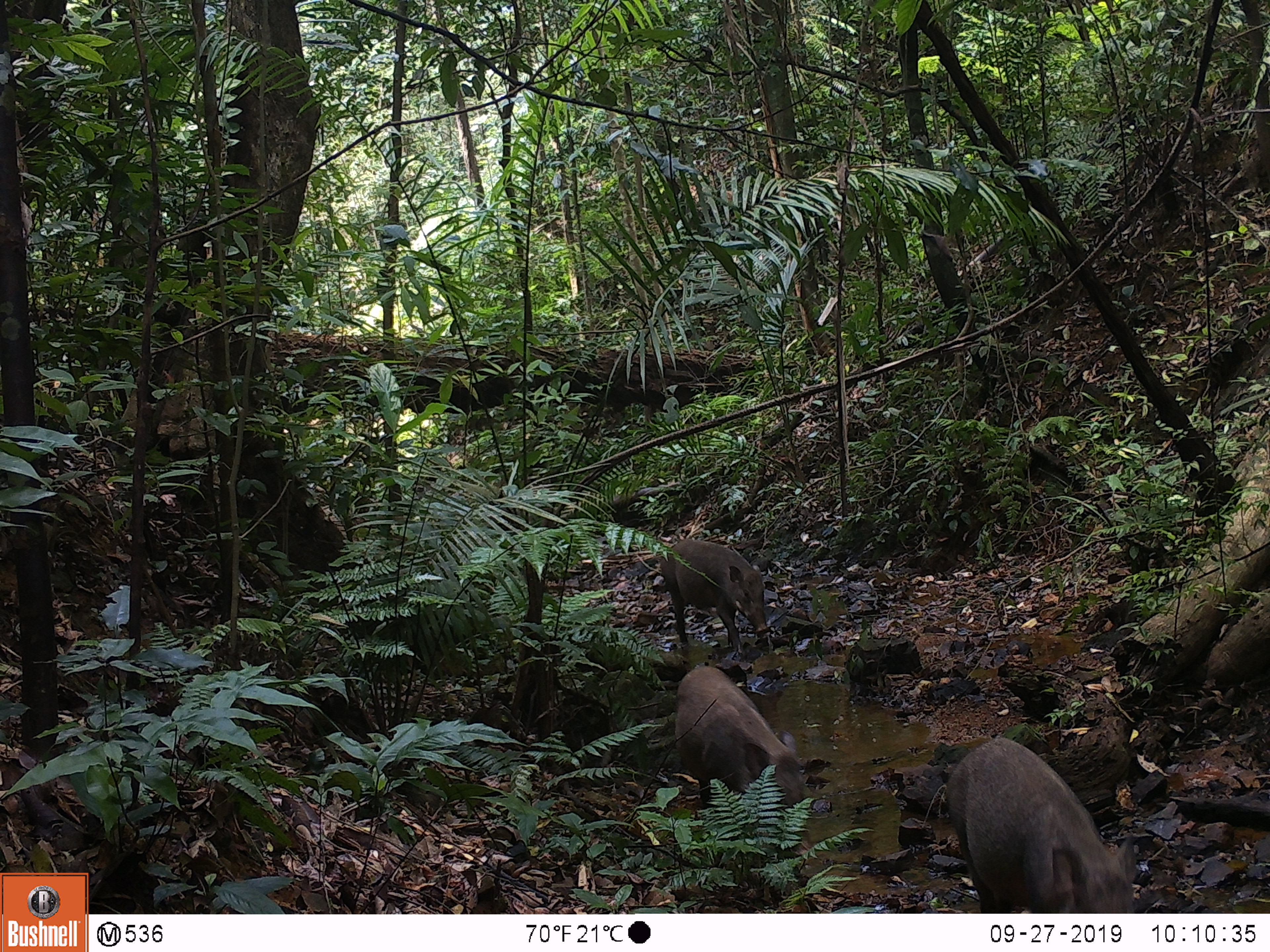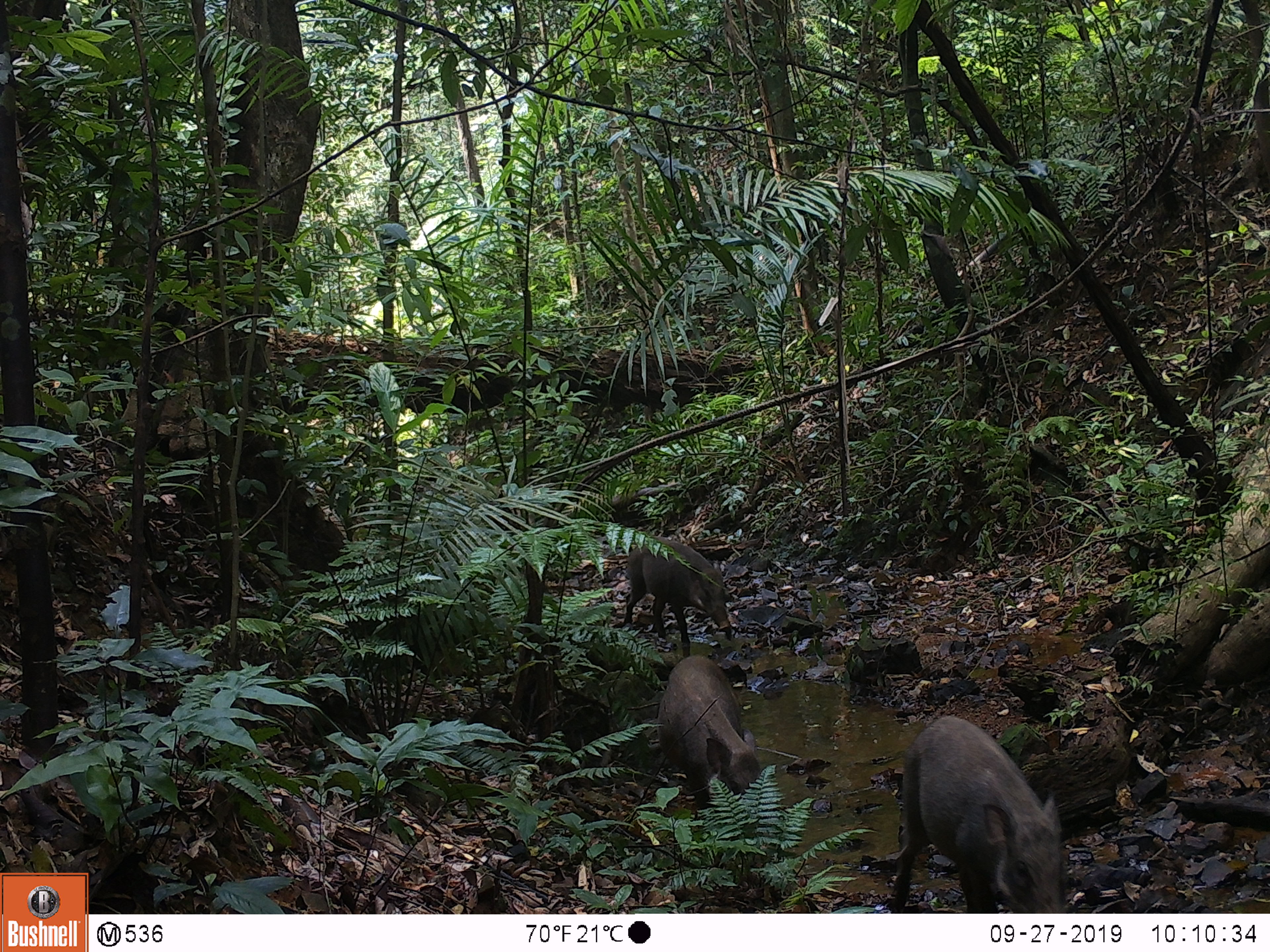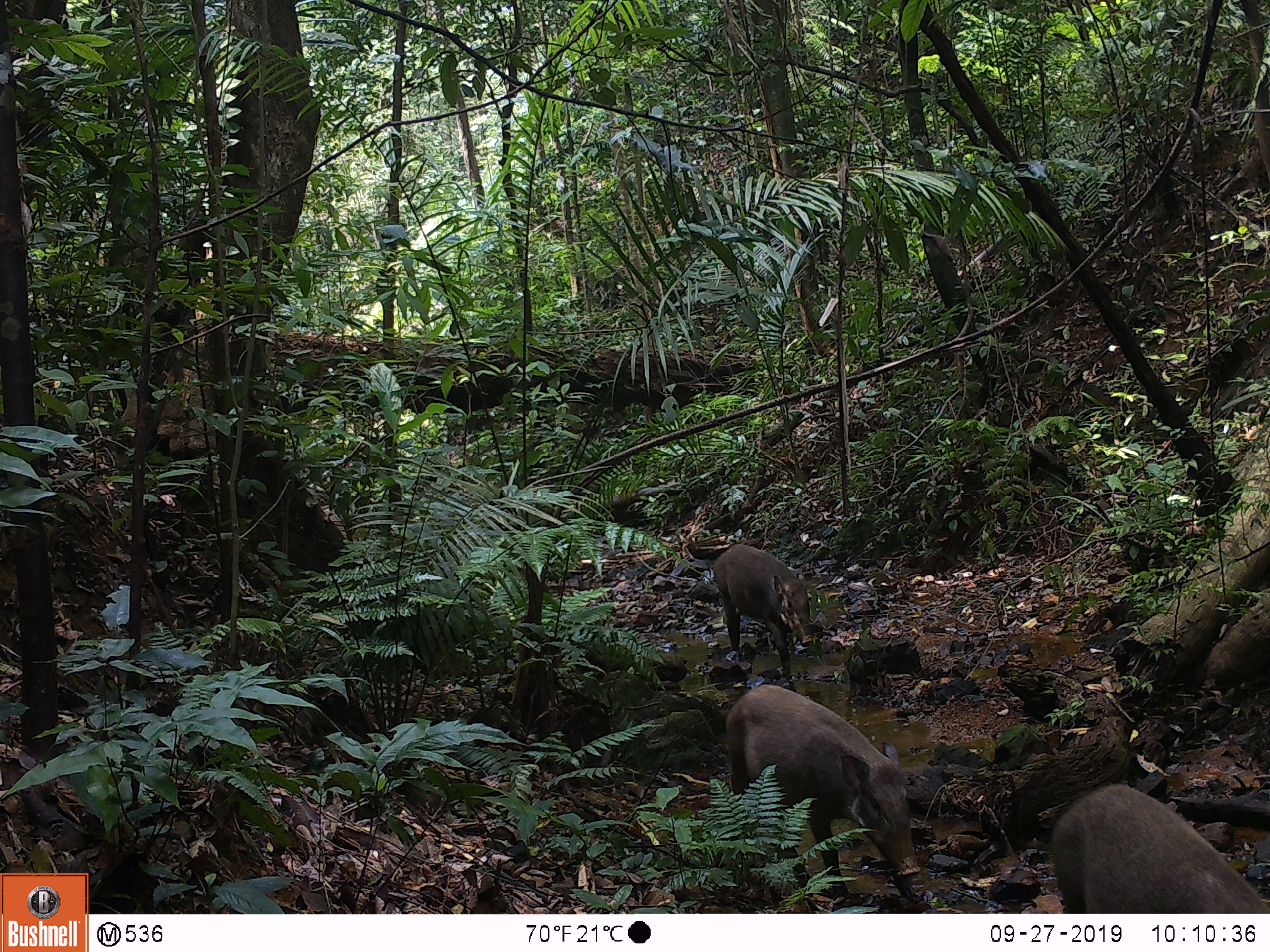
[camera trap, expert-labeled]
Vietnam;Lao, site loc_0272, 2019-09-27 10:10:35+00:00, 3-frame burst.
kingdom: Animalia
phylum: Chordata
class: Mammalia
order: Artiodactyla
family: Suidae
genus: Sus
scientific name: Sus scrofa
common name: eurasian wild pig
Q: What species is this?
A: Eurasian wild pig (Sus scrofa).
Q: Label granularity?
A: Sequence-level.